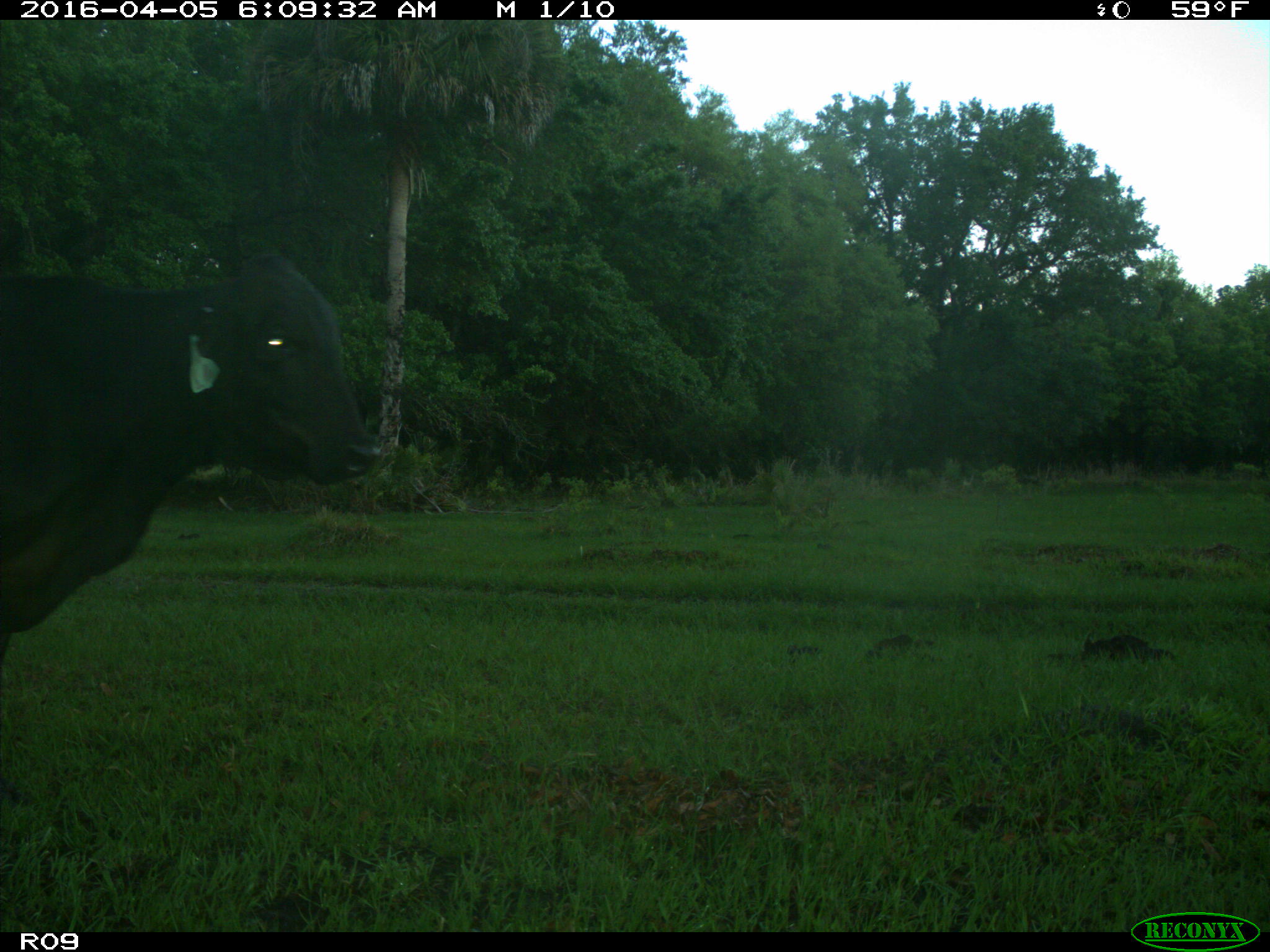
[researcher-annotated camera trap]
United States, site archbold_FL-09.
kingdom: Animalia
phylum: Chordata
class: Mammalia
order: Artiodactyla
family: Bovidae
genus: Bos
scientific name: Bos taurus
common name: domestic cow